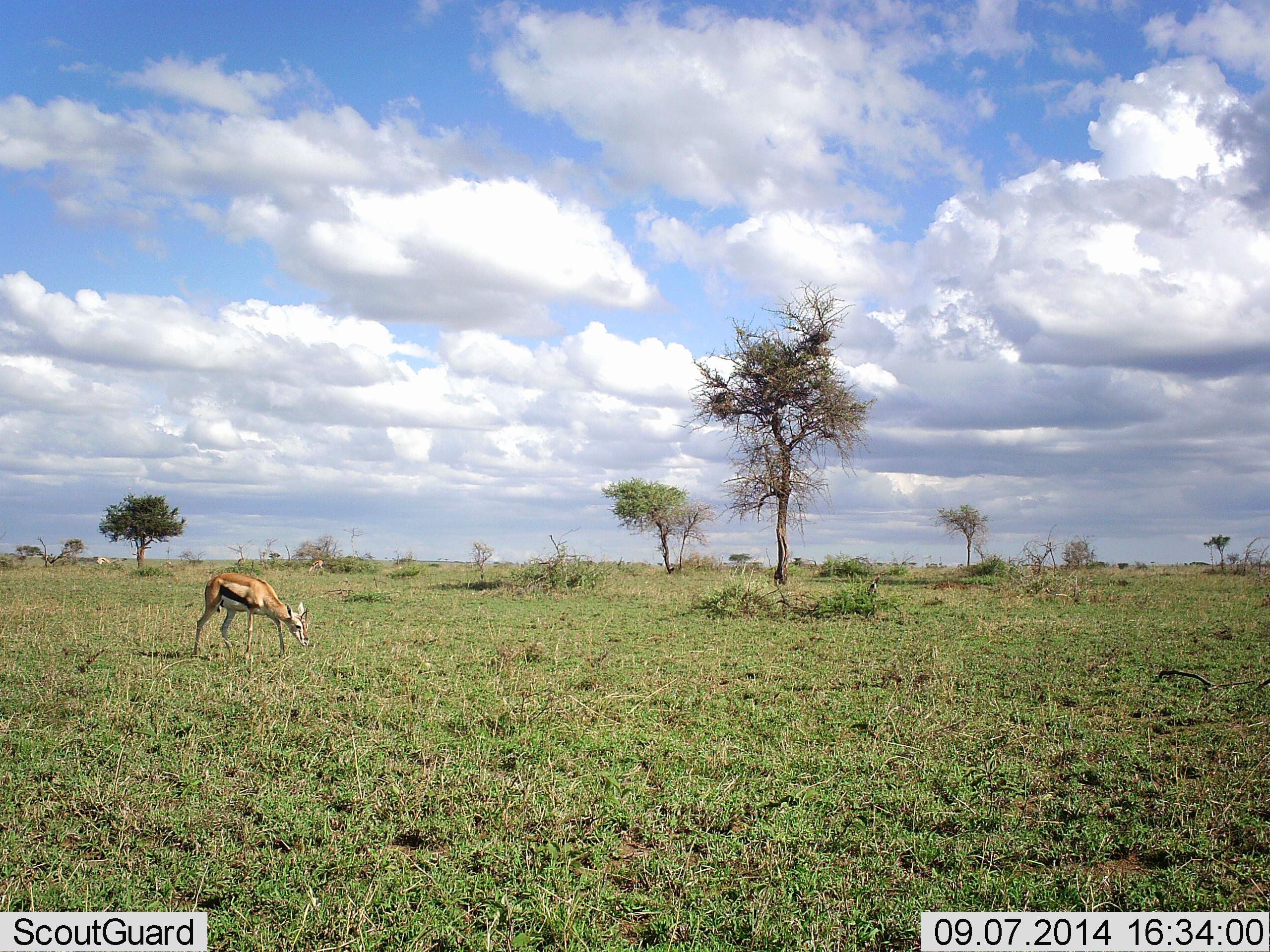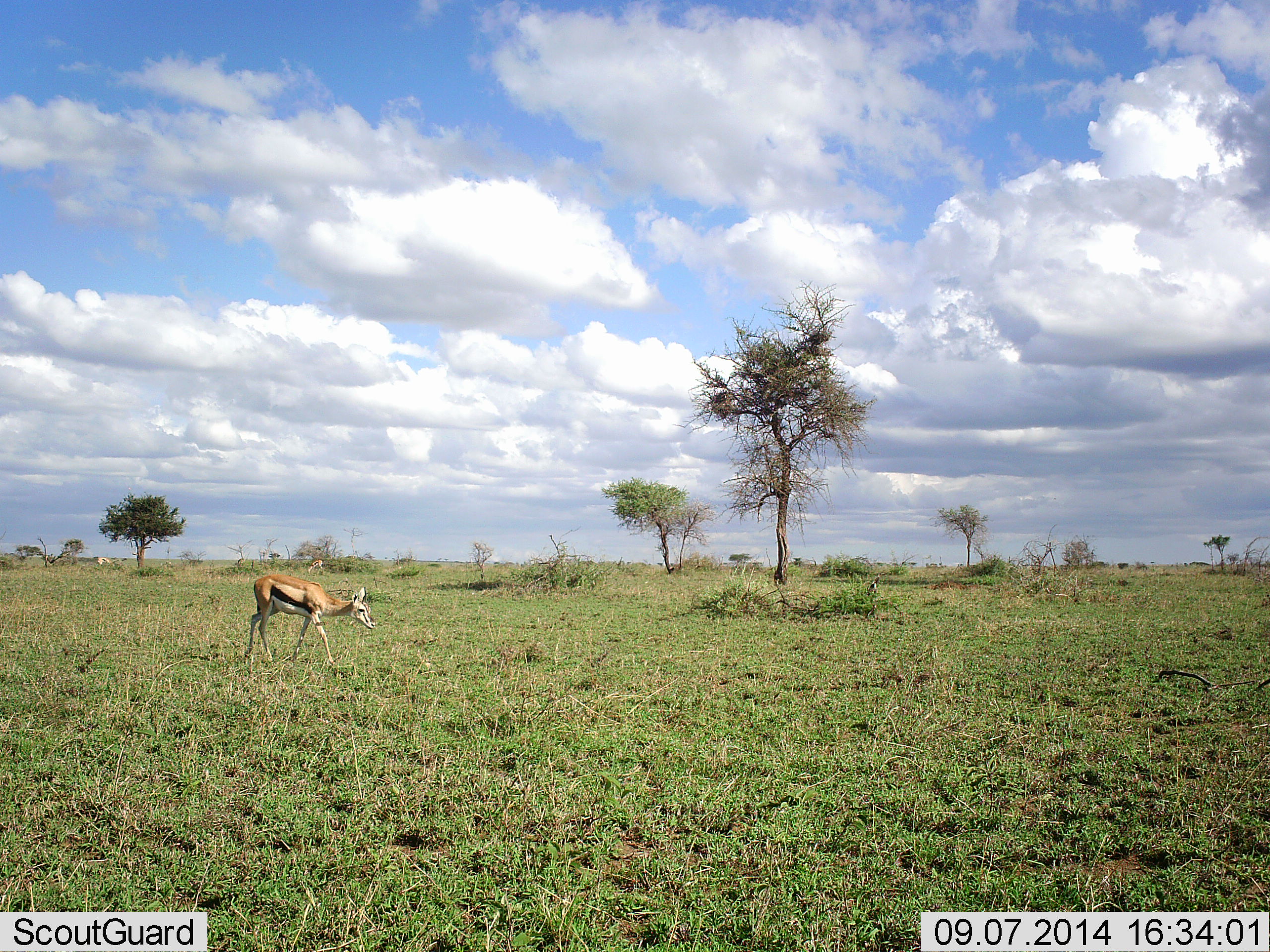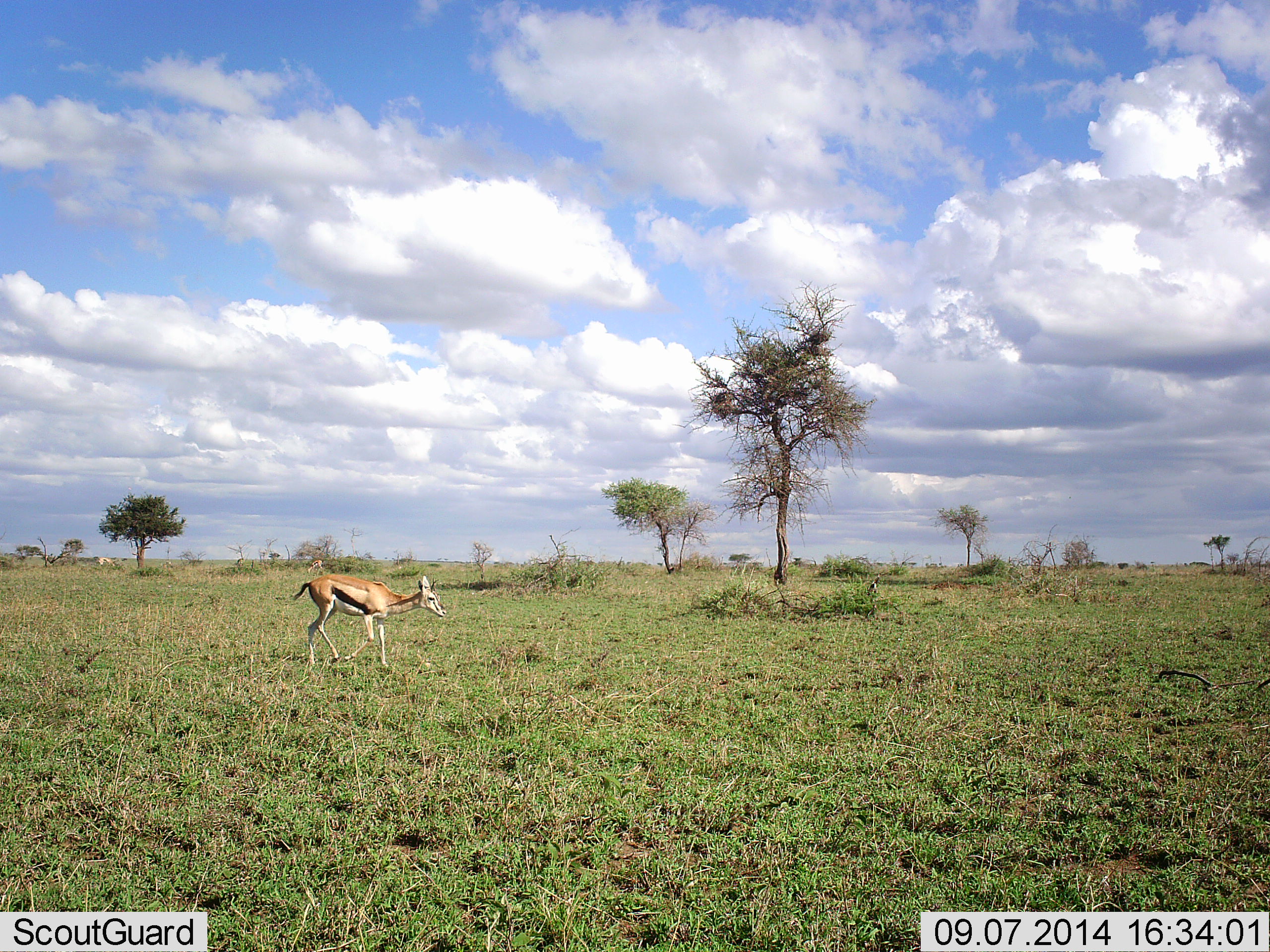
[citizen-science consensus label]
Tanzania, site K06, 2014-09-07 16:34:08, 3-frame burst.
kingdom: Animalia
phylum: Chordata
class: Mammalia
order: Artiodactyla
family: Bovidae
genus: Eudorcas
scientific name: Eudorcas thomsonii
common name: thomson's gazelle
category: gazellethomsons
Gazellethomsons (thomson's gazelle) (Eudorcas thomsonii), count 1. Behavior (volunteer vote fractions): standing 10%, resting 0%, moving 80%, interacting 0%. Young present (vote fraction): 0%. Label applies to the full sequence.